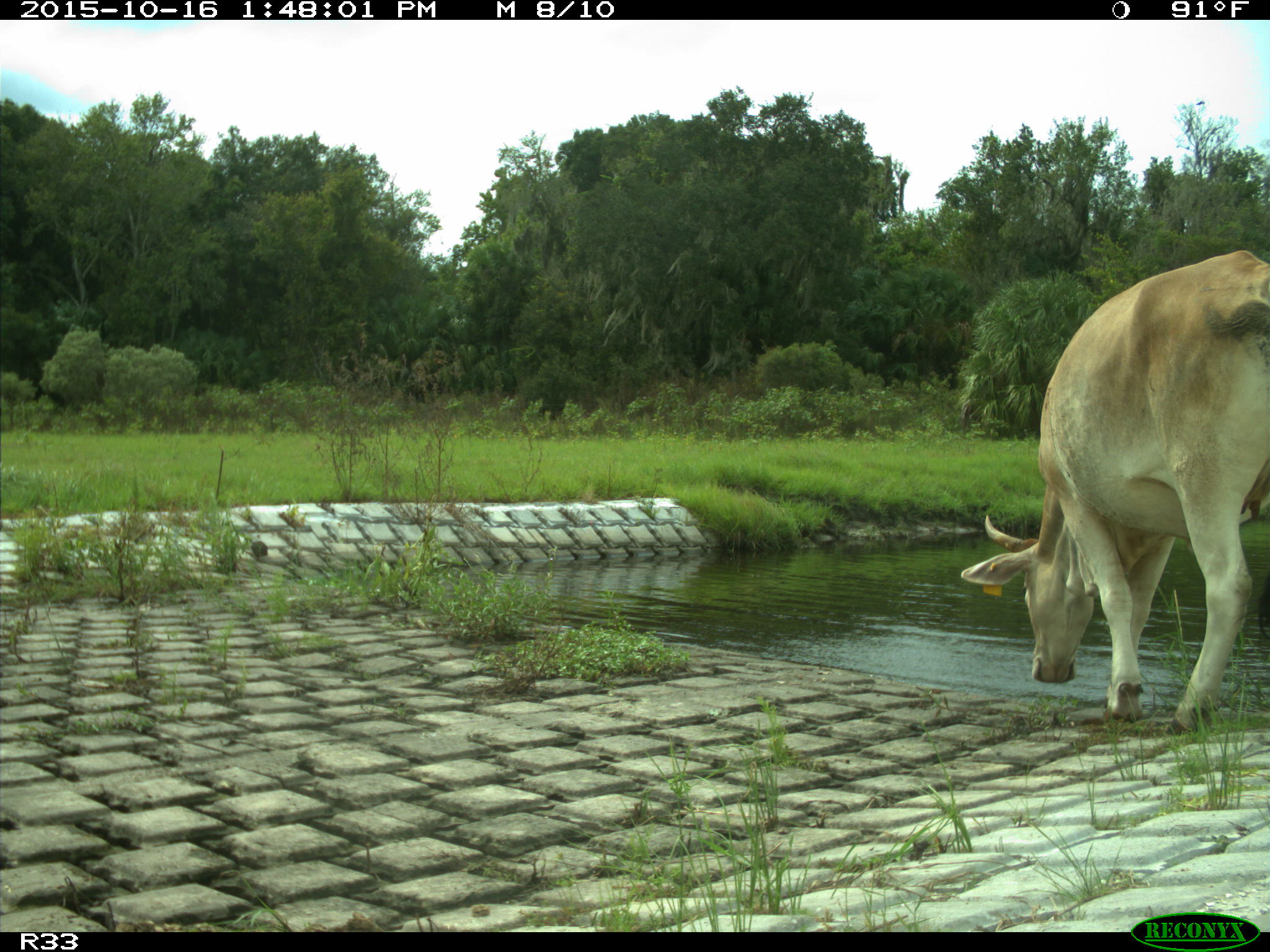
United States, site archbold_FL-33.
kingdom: Animalia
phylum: Chordata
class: Mammalia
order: Artiodactyla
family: Bovidae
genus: Bos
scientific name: Bos taurus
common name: domestic cow